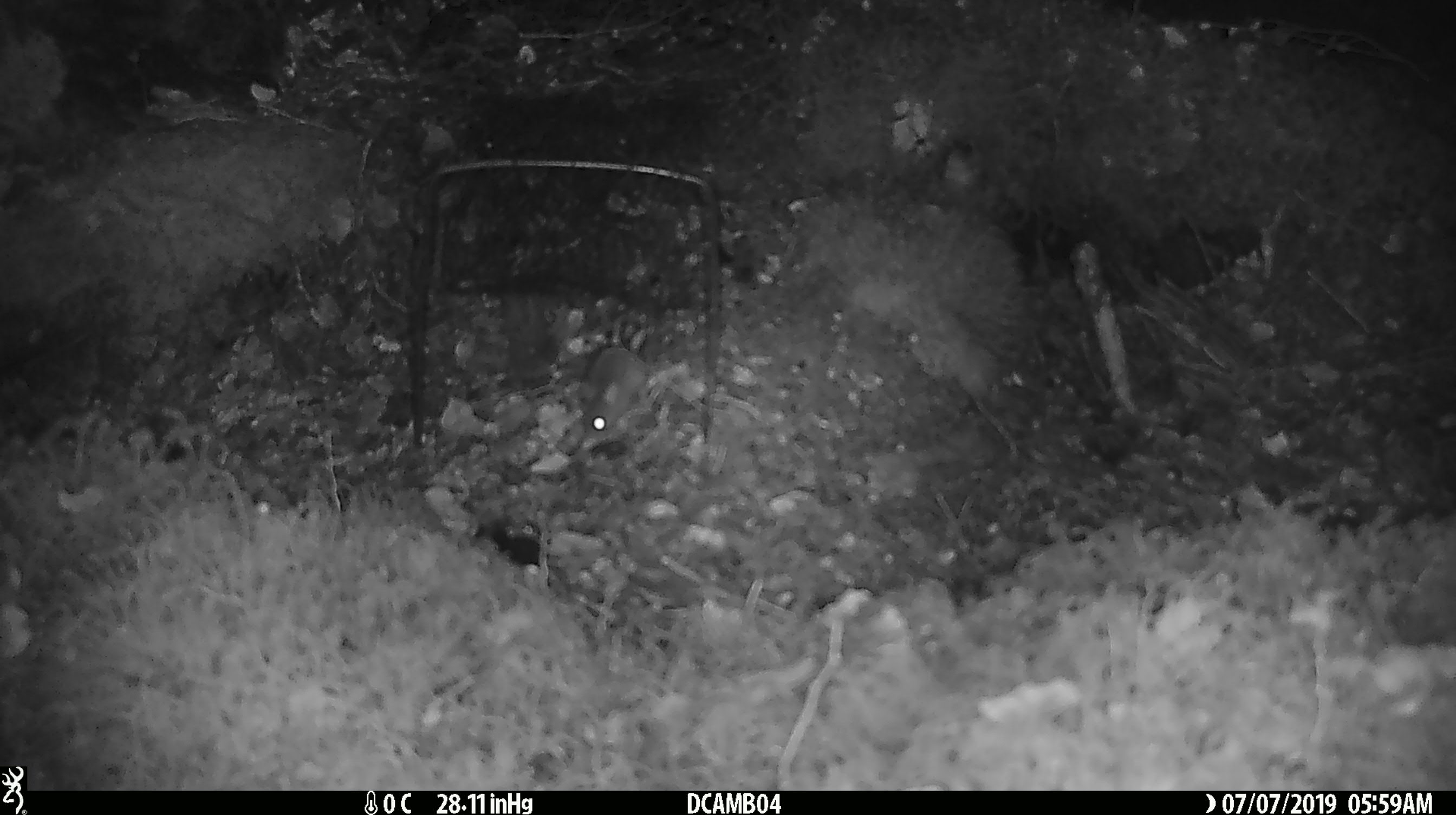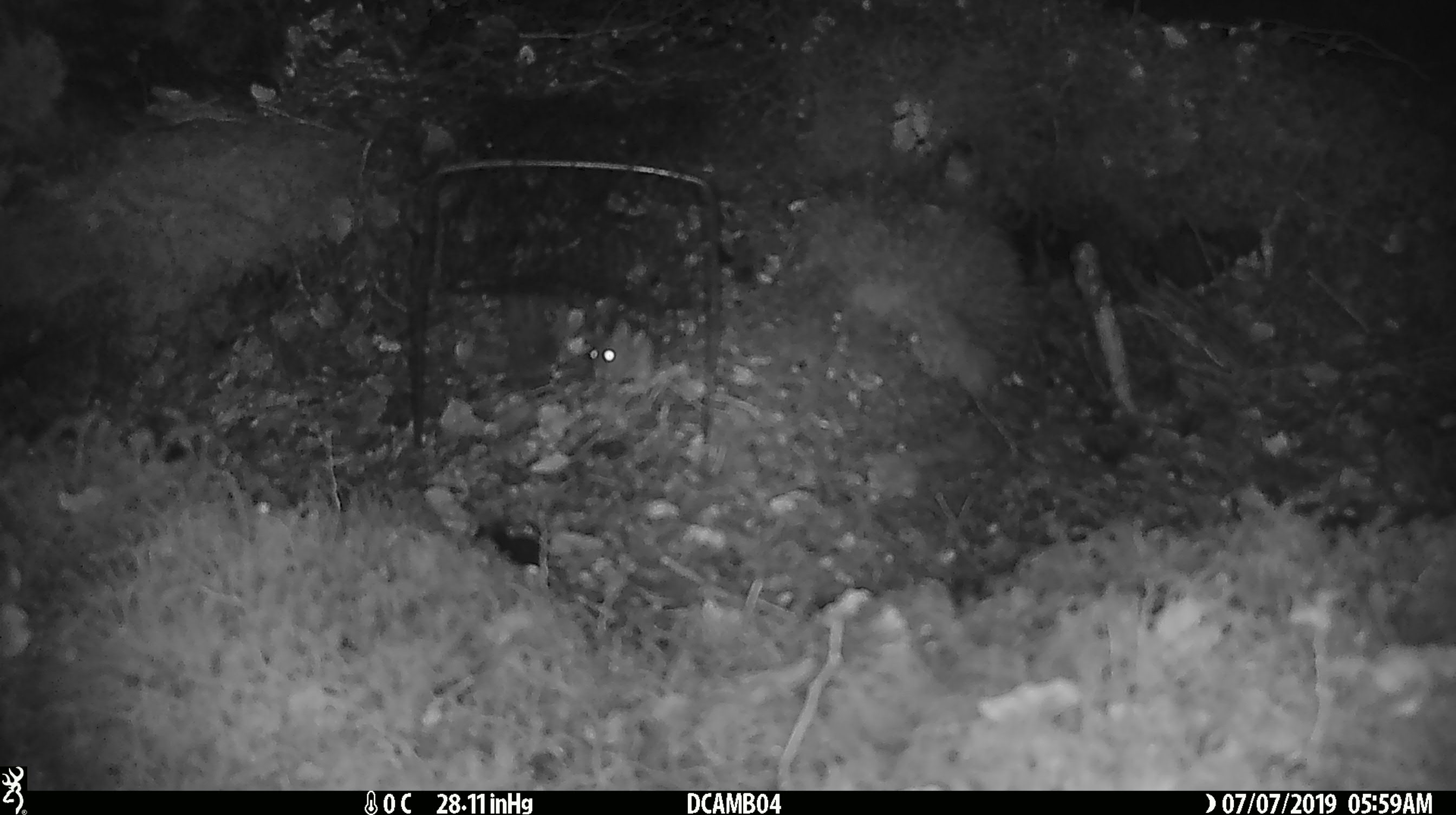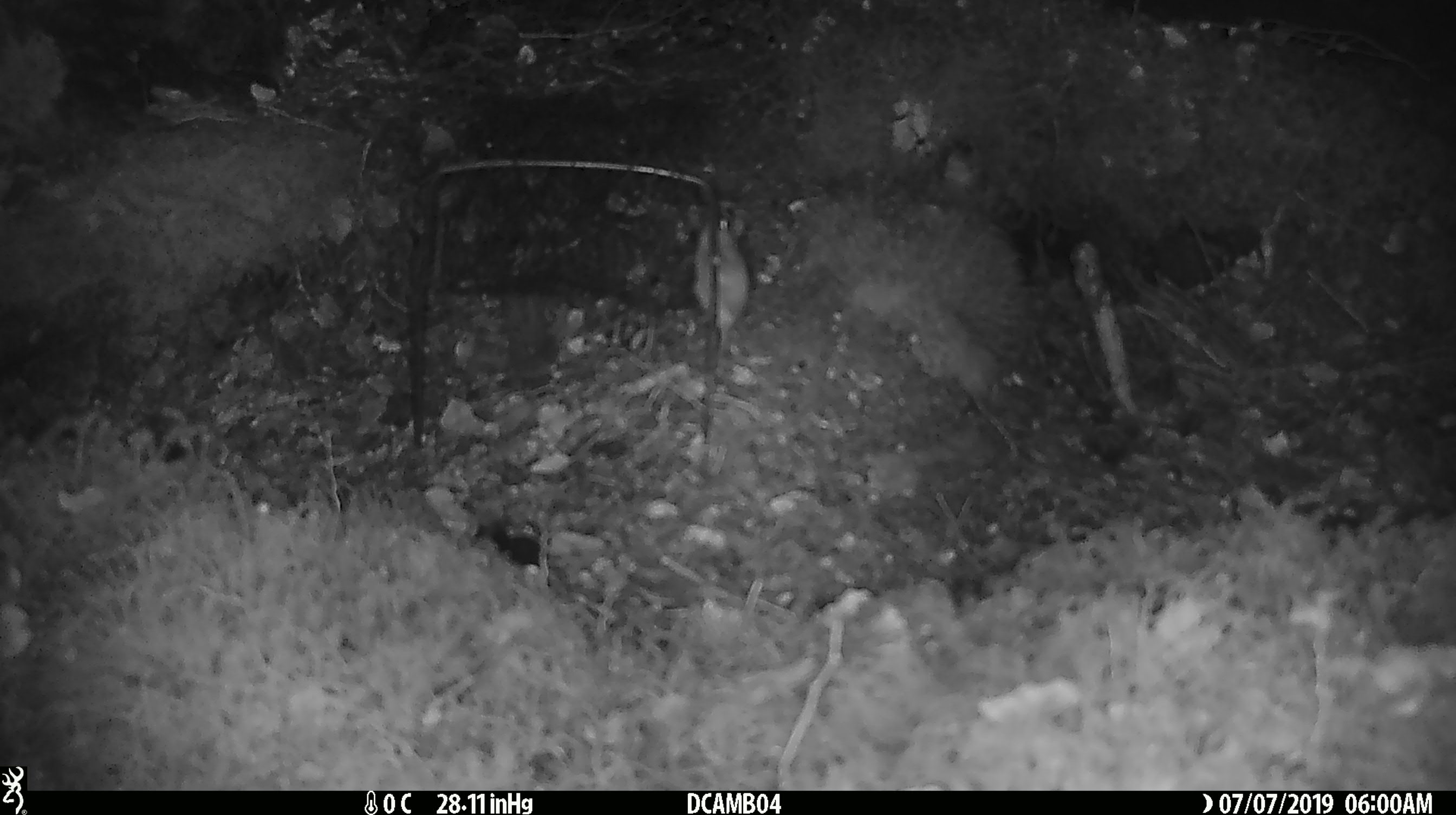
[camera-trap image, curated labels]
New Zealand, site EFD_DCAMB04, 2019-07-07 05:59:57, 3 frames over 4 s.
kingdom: Animalia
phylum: Chordata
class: Mammalia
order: Rodentia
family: Muridae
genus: Mus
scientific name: Mus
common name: mouse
Mouse (Mus).